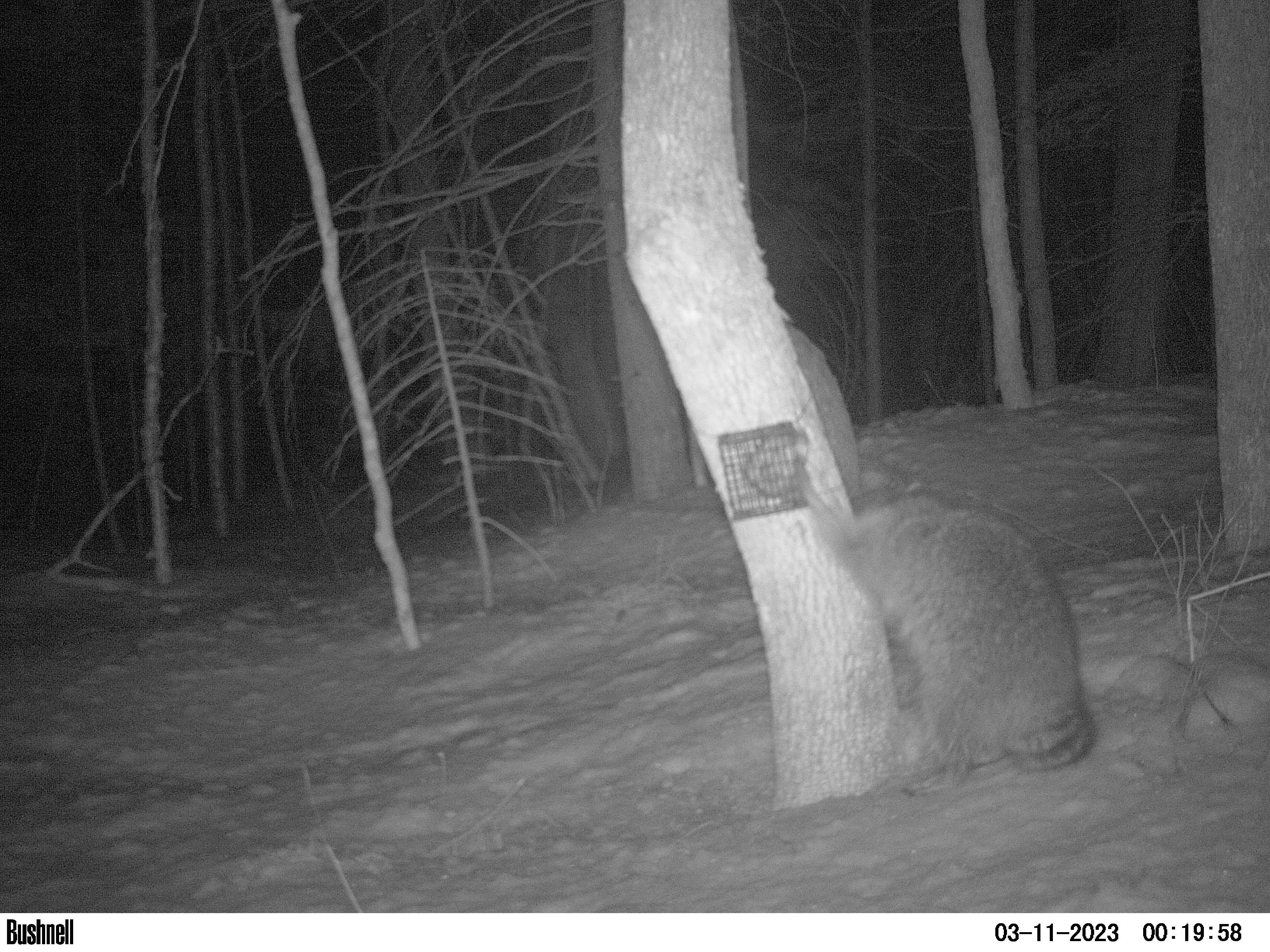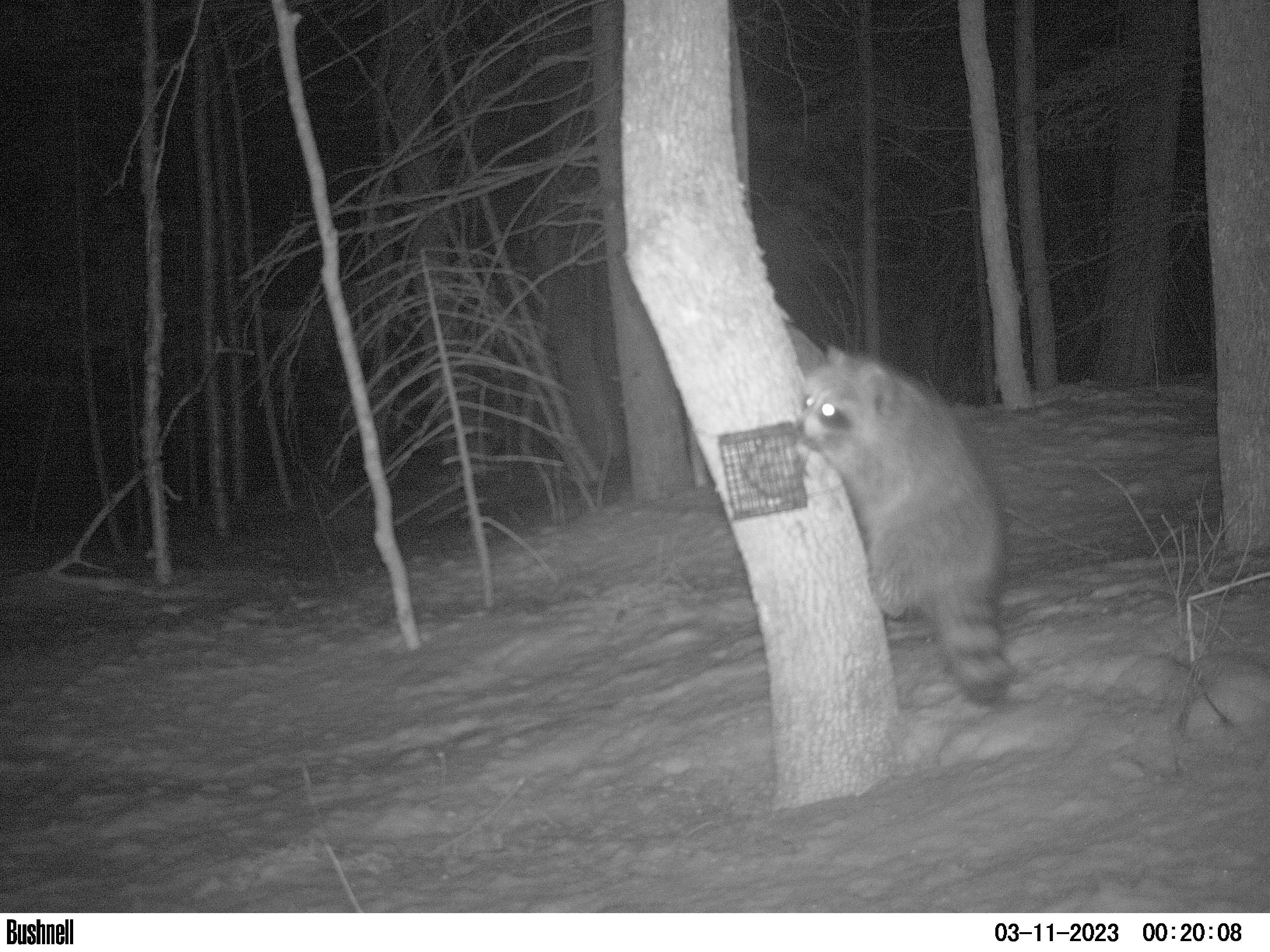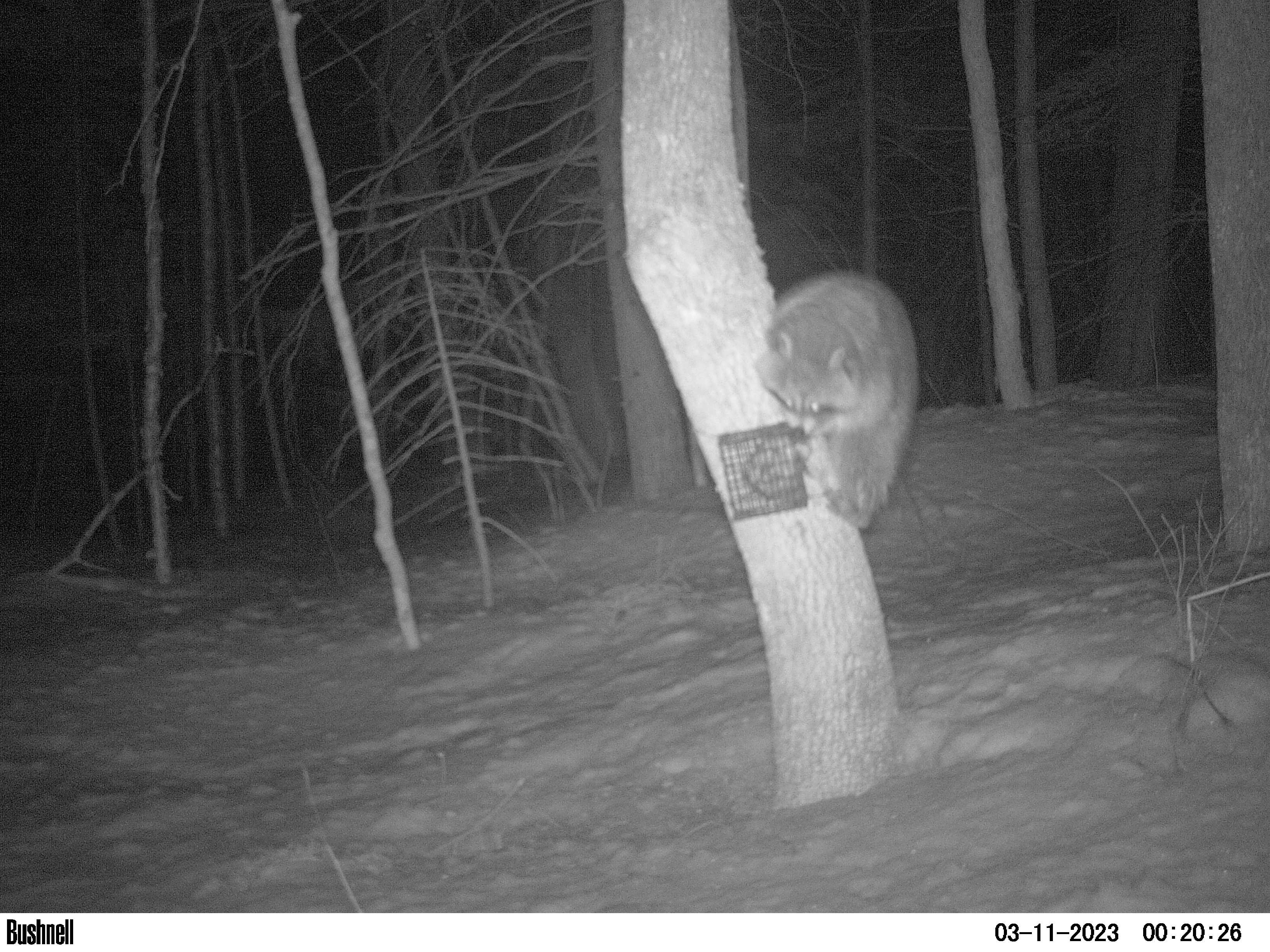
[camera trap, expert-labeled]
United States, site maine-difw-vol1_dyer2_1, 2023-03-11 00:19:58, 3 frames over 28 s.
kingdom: Animalia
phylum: Chordata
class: Mammalia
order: Carnivora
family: Procyonidae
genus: Procyon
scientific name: Procyon lotor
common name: raccoon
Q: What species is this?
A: Raccoon (Procyon lotor).